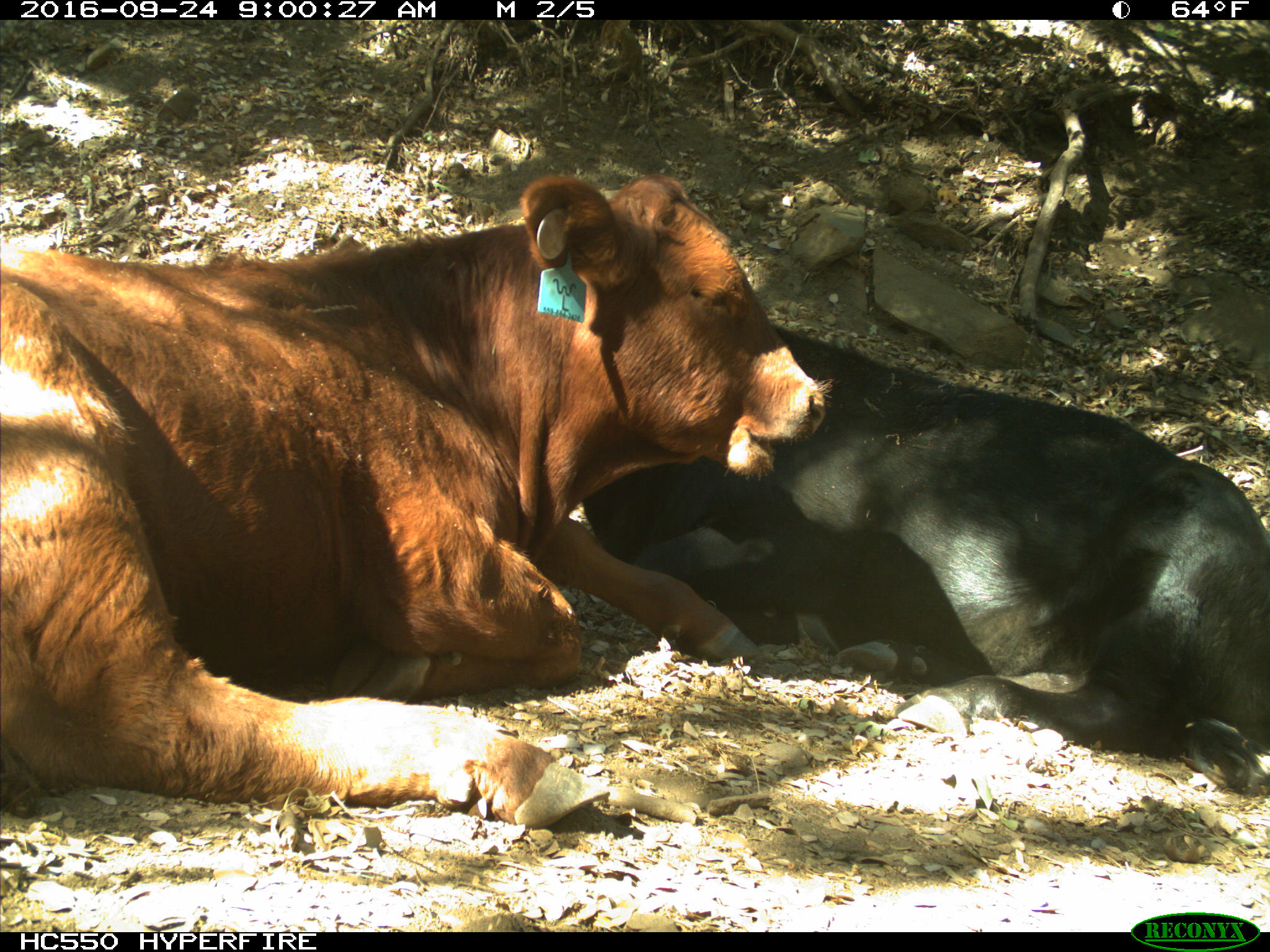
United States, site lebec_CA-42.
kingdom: Animalia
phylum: Chordata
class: Mammalia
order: Artiodactyla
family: Bovidae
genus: Bos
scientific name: Bos taurus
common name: domestic cow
Bos taurus (domestic cow).